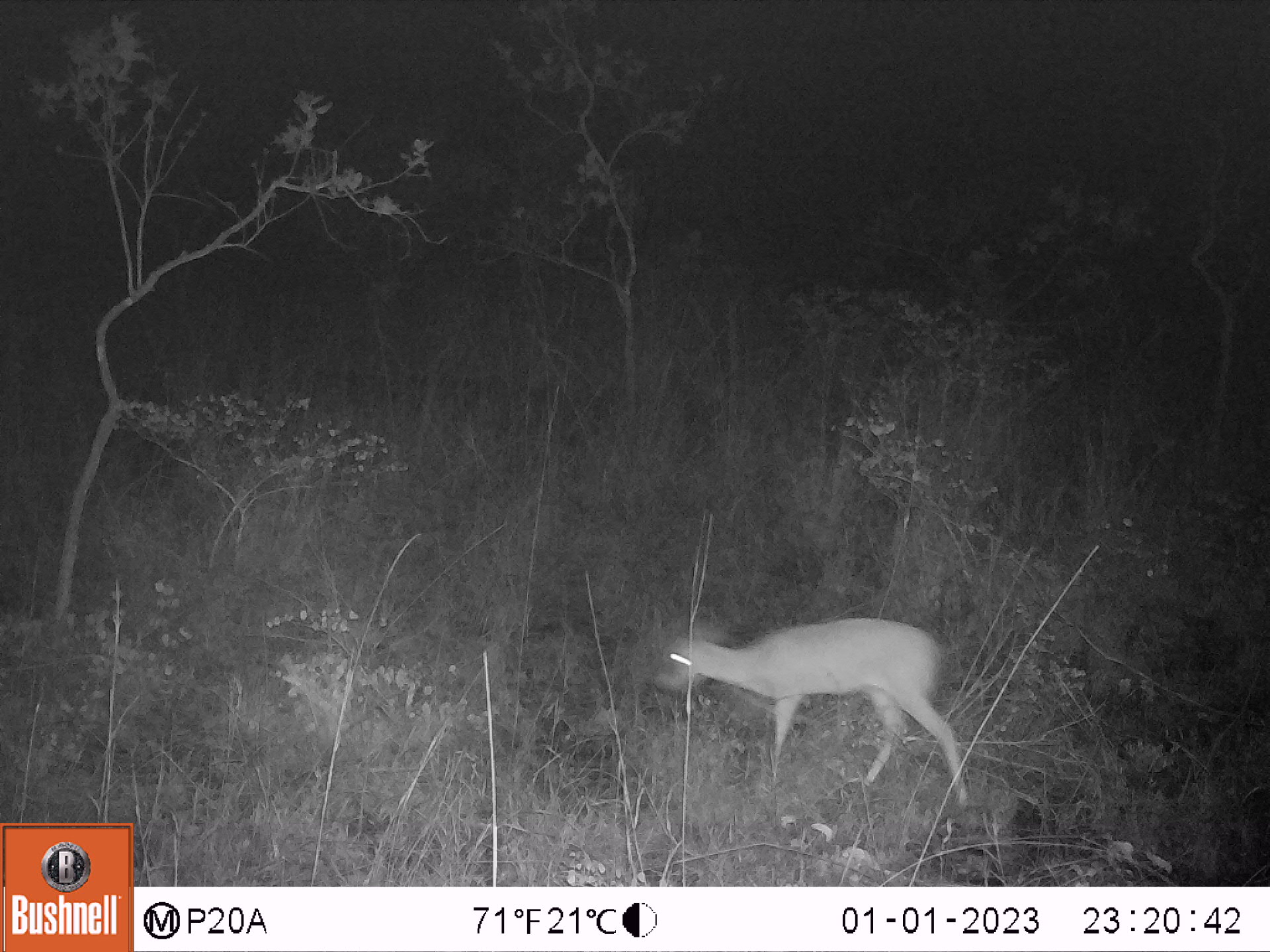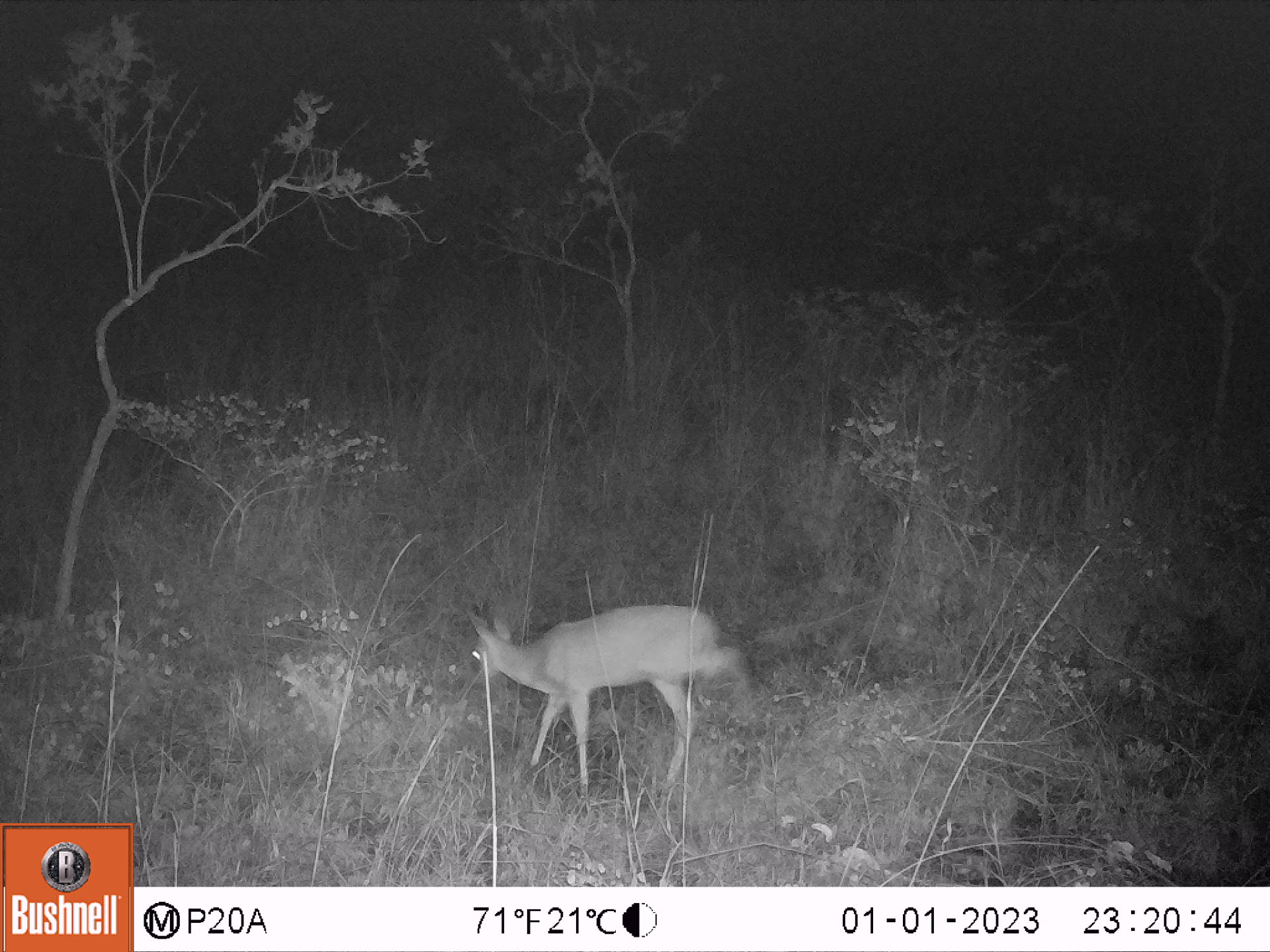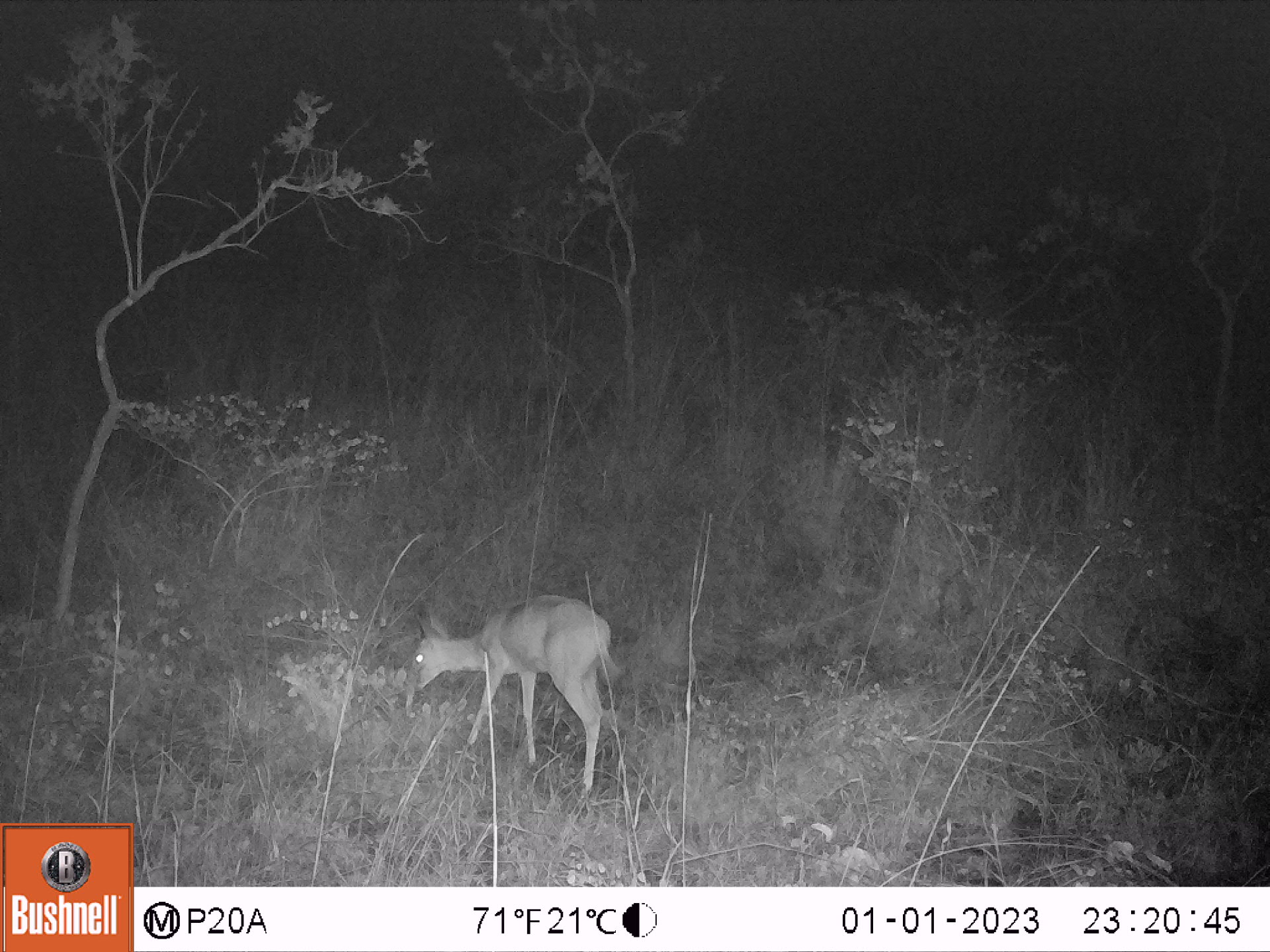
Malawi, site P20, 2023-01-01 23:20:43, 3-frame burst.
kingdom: Animalia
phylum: Chordata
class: Mammalia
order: Artiodactyla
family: Bovidae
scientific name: Antilopinae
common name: small antelope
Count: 1.